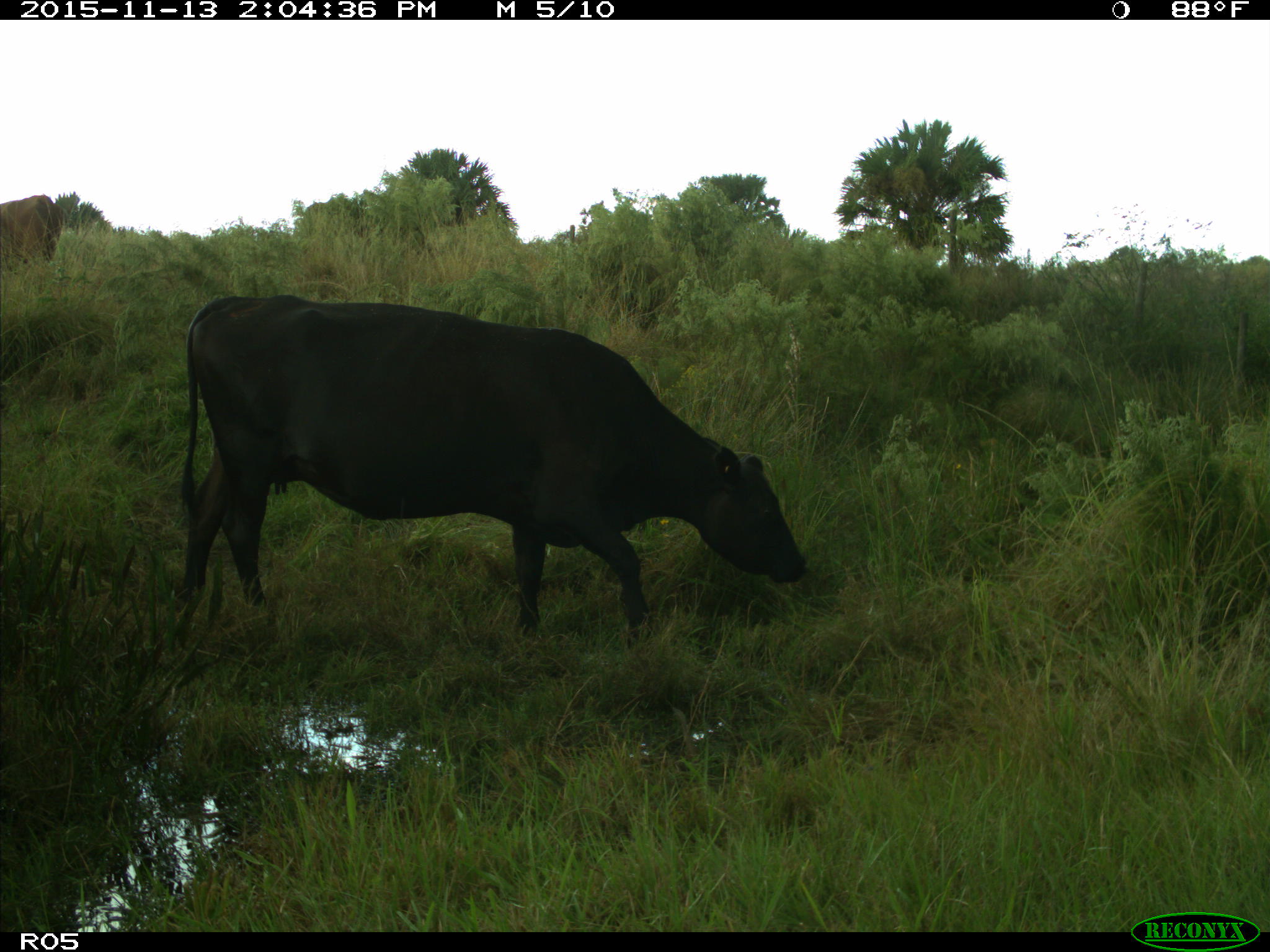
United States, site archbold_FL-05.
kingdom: Animalia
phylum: Chordata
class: Mammalia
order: Artiodactyla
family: Bovidae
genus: Bos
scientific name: Bos taurus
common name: domestic cow